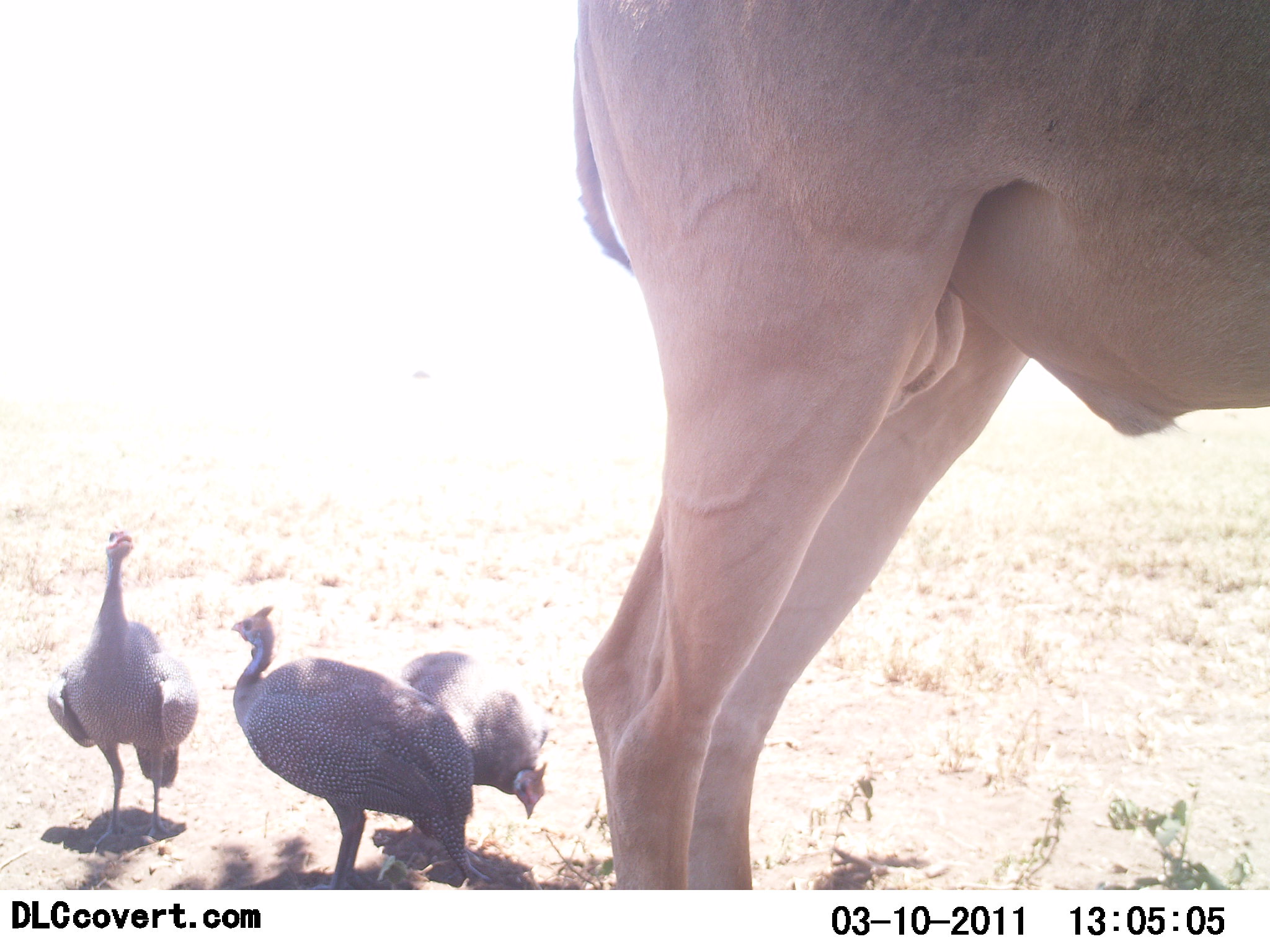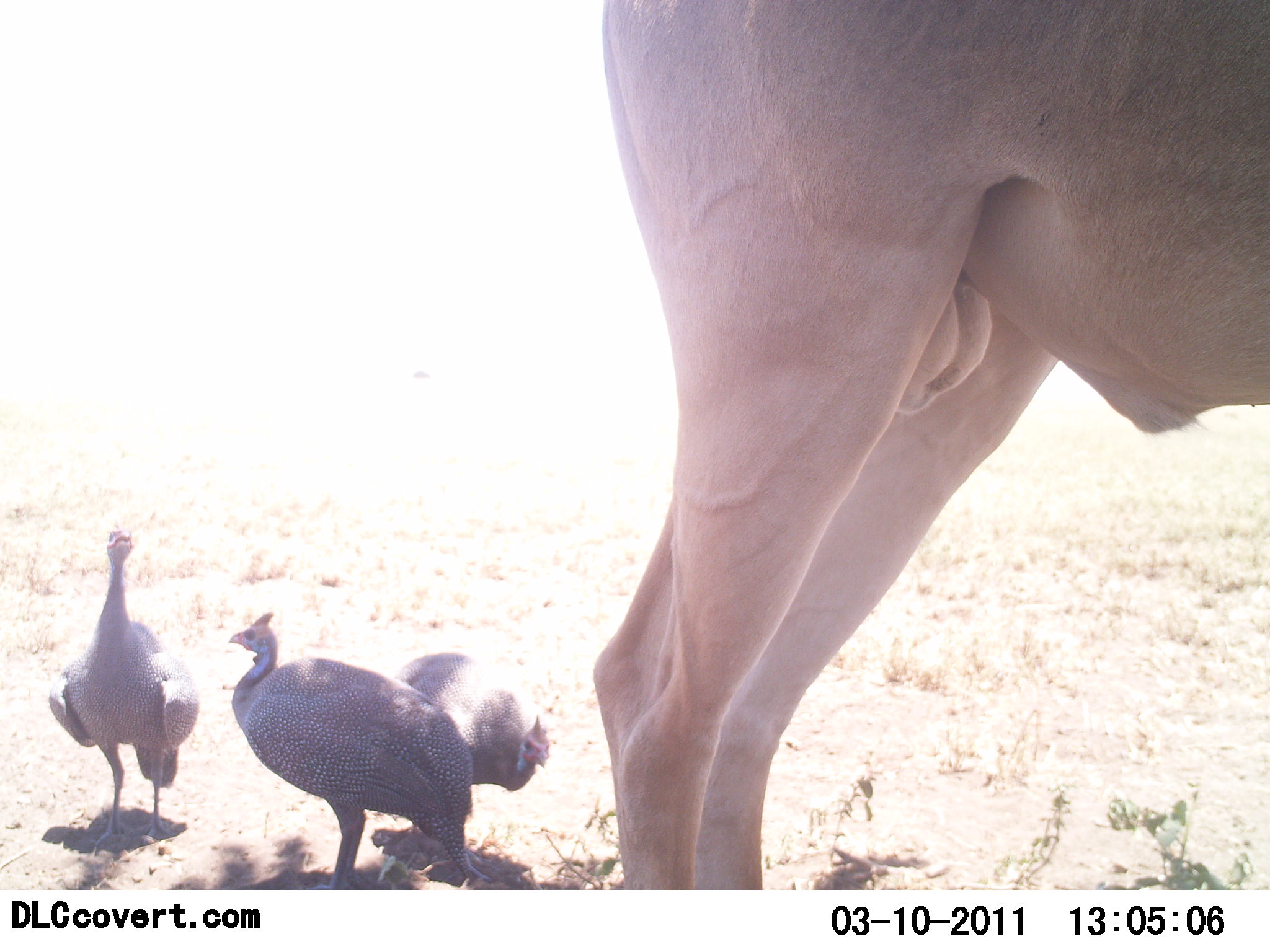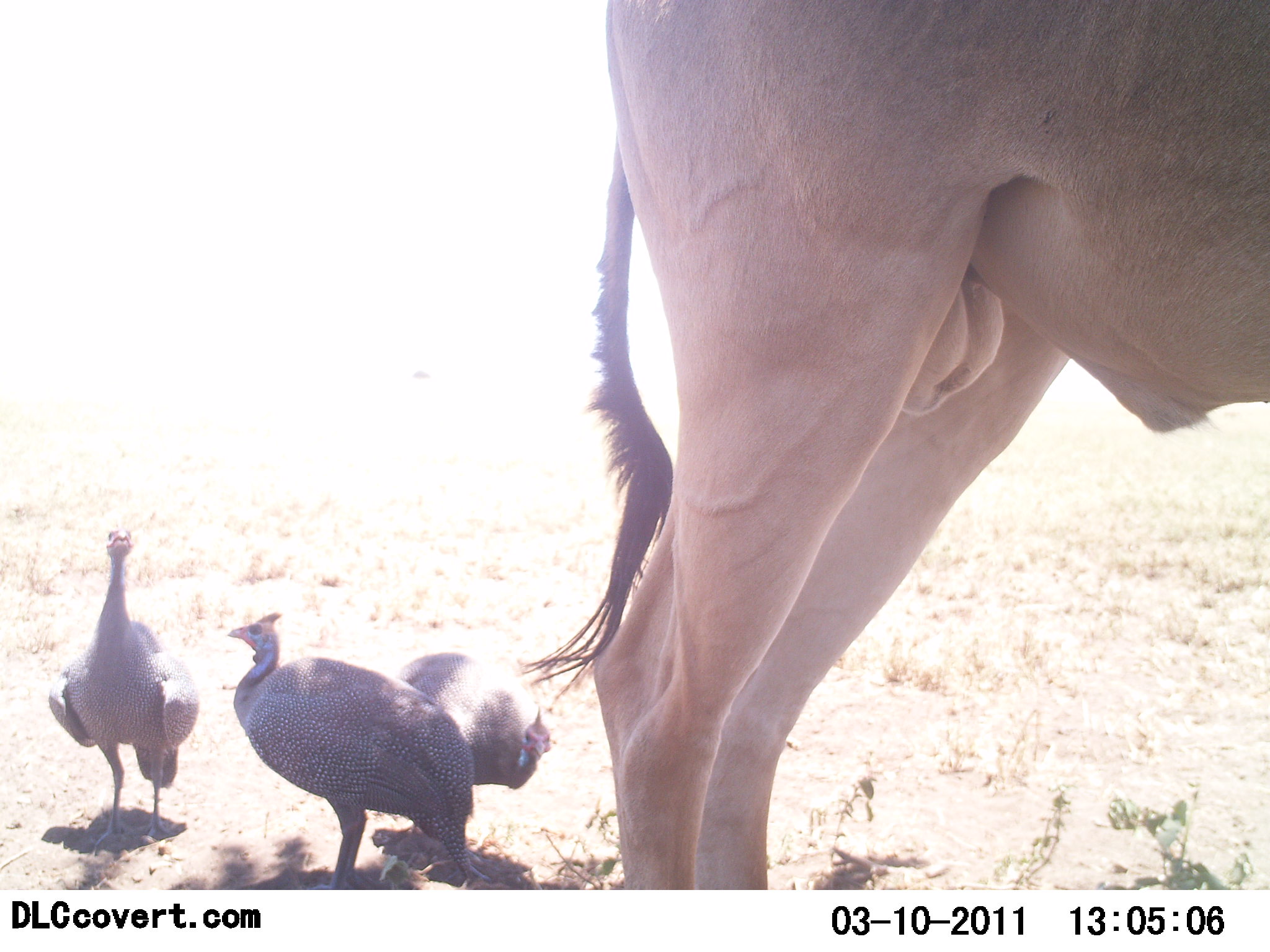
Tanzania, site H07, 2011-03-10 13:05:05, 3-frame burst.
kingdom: Animalia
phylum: Chordata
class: Aves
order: Galliformes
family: Numididae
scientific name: Numididae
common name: guinea fowl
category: guineafowl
Guineafowl (guinea fowl) (Numididae), count 3. Behavior (volunteer vote fractions): standing 95%, resting 5%, moving 0%, interacting 0%. Young present (vote fraction): 0%. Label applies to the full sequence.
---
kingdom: Animalia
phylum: Chordata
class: Mammalia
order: Artiodactyla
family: Bovidae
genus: Alcelaphus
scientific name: Alcelaphus buselaphus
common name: hartebeest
Hartebeest (Alcelaphus buselaphus), count 1. Behavior (volunteer vote fractions): standing 100%, resting 0%, moving 0%, interacting 0%. Young present (vote fraction): 0%. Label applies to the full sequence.